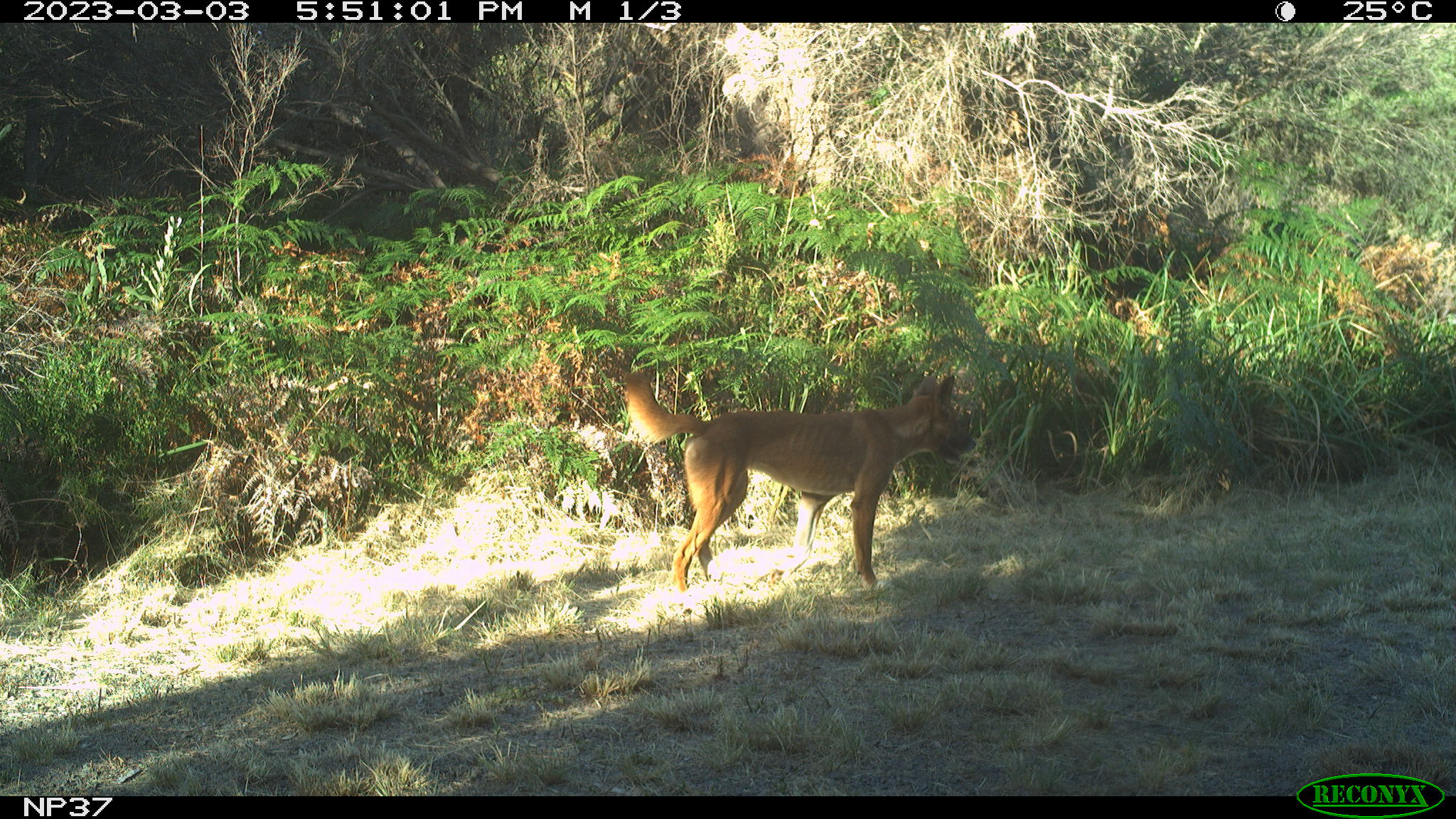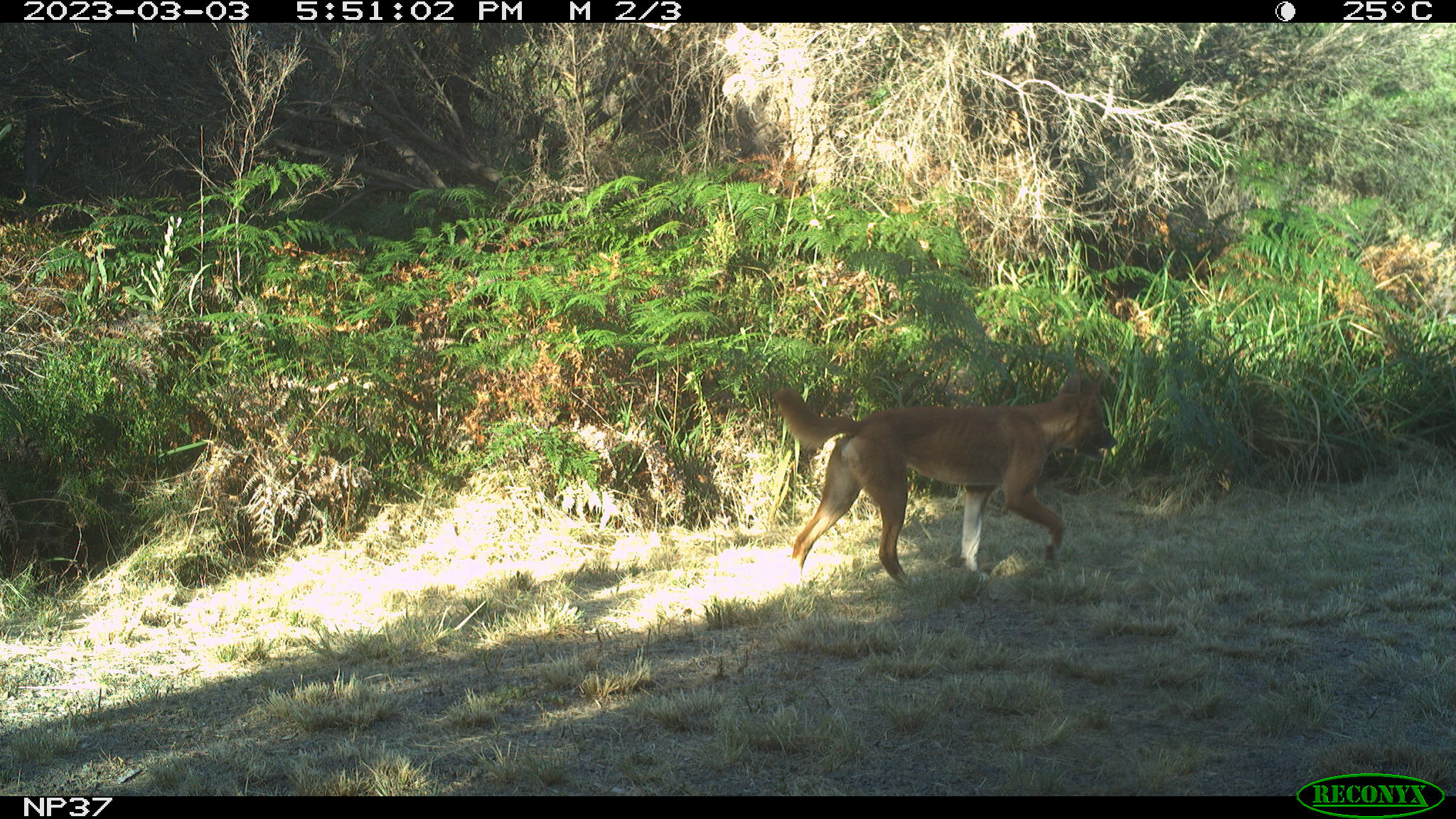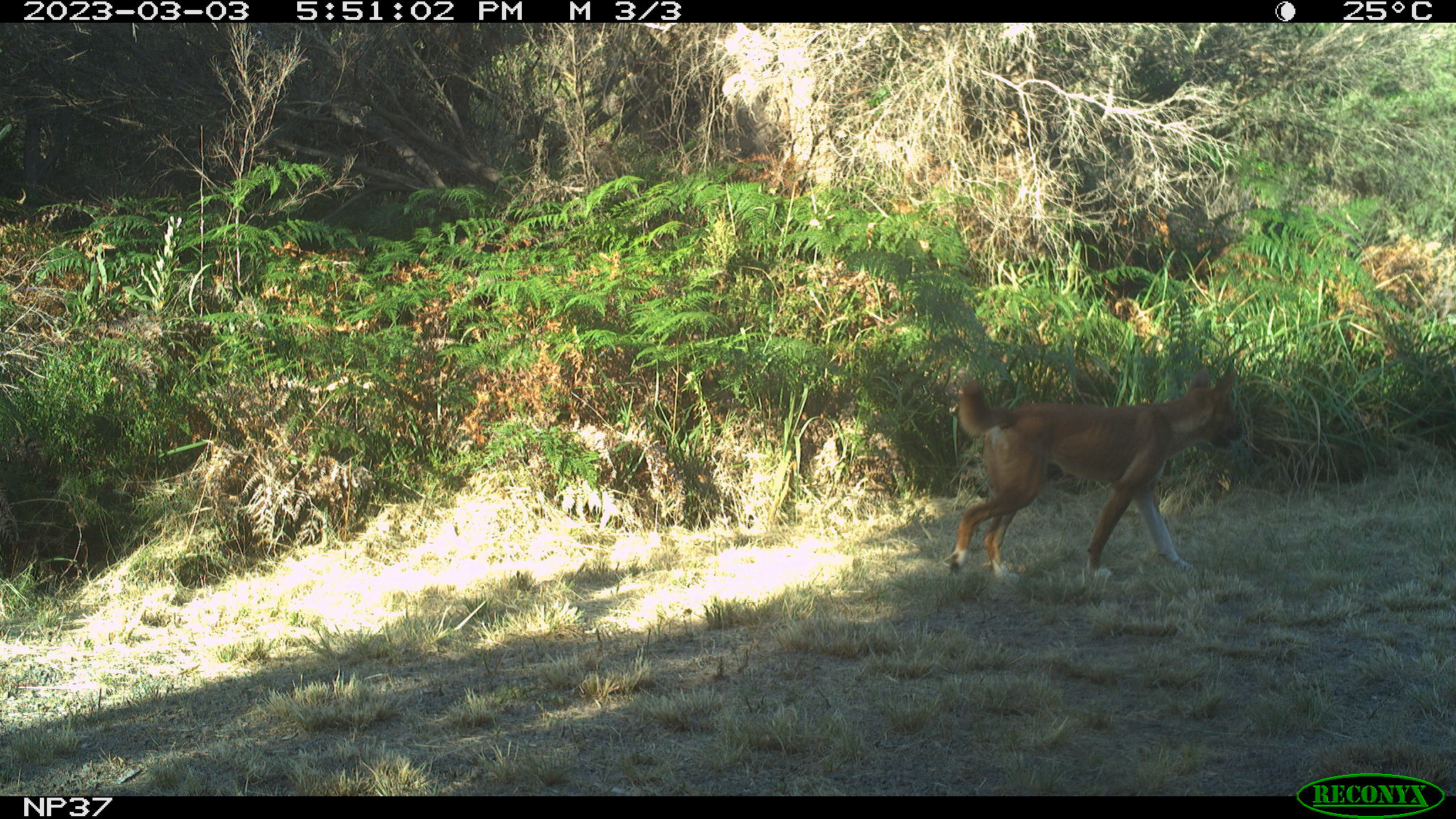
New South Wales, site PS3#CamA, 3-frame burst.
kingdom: Animalia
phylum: Chordata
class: Mammalia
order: Carnivora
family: Canidae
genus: Canis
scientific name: Canis familiaris dingo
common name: dingo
Dingo (Canis familiaris dingo).